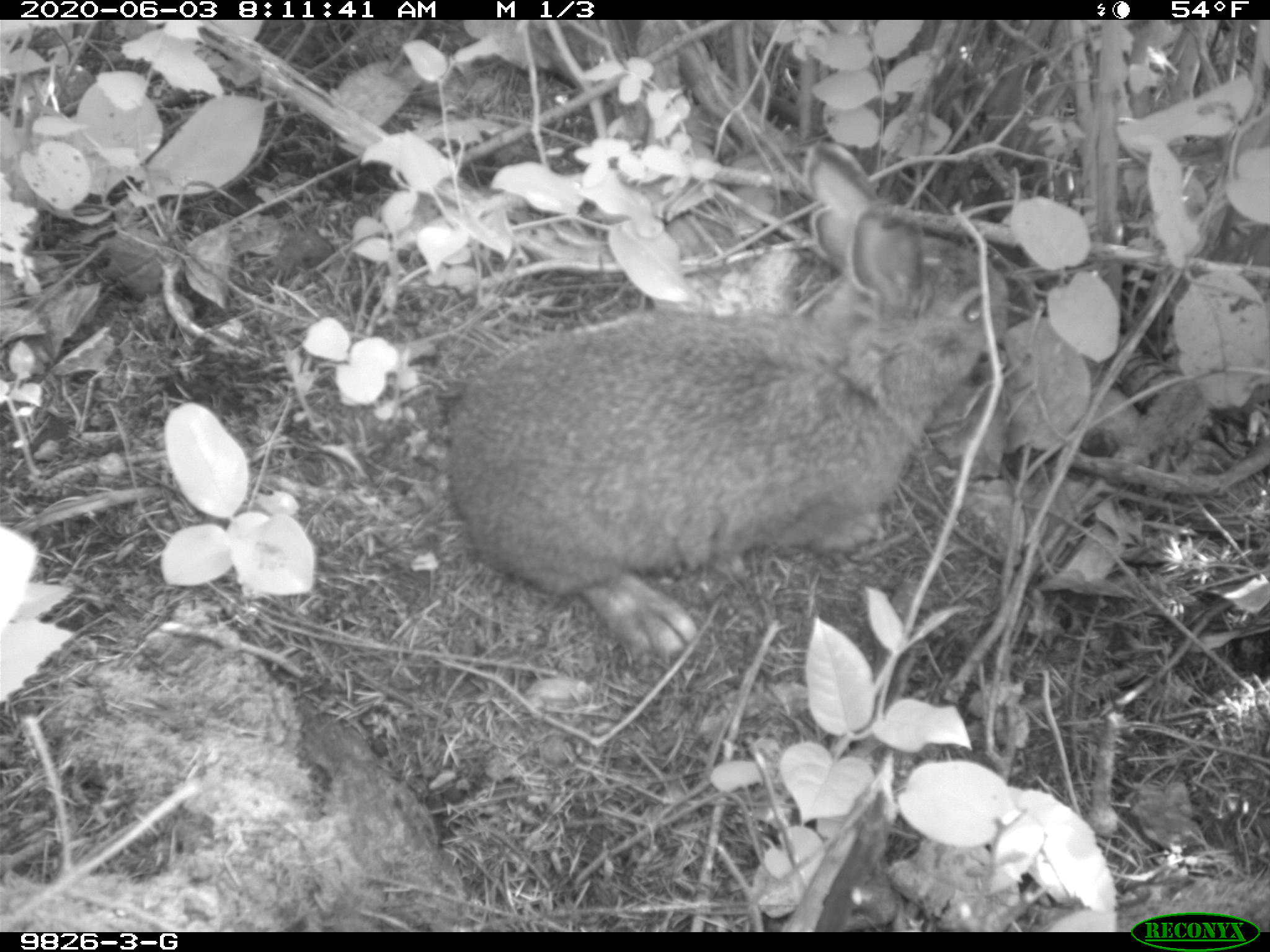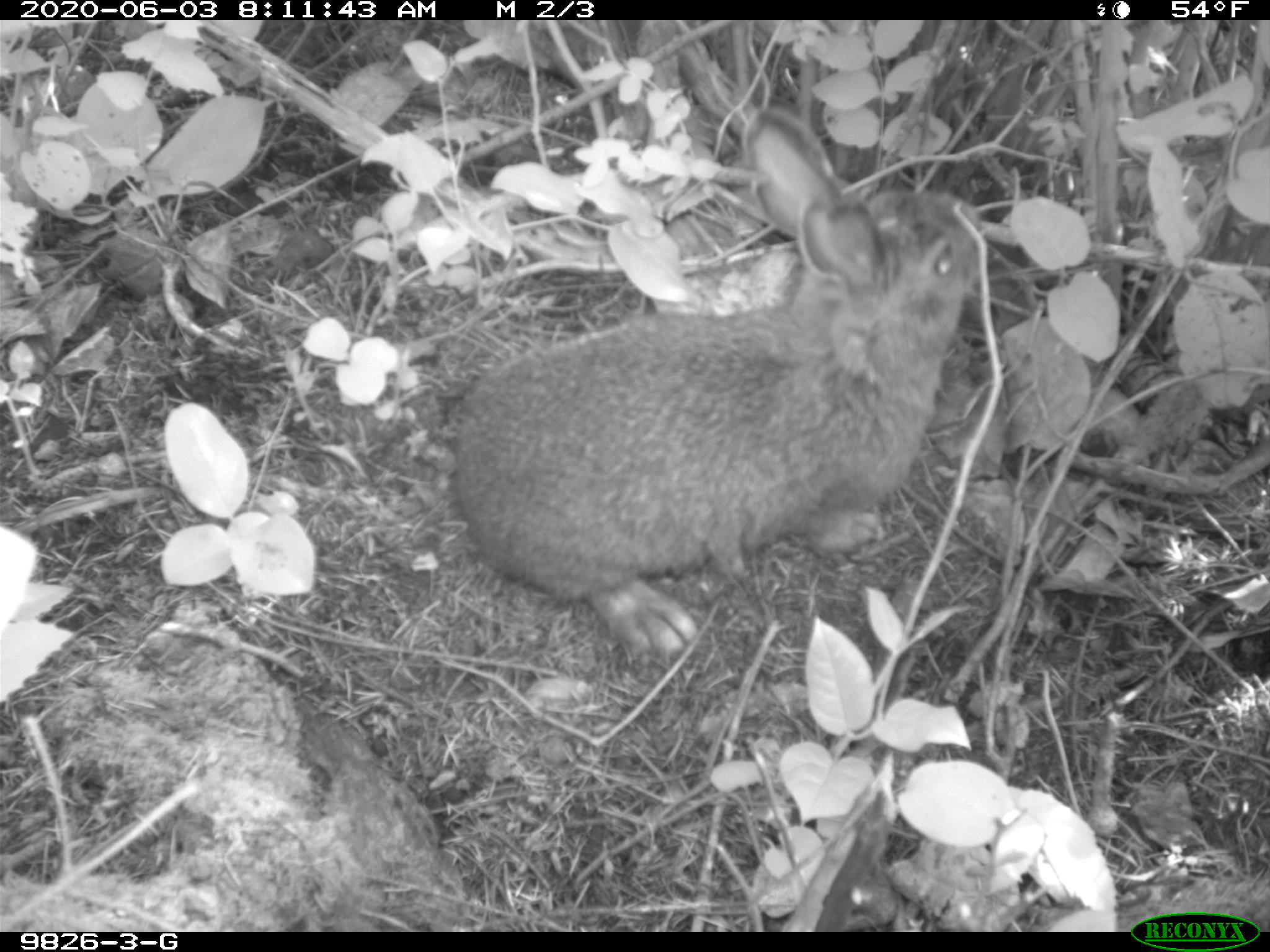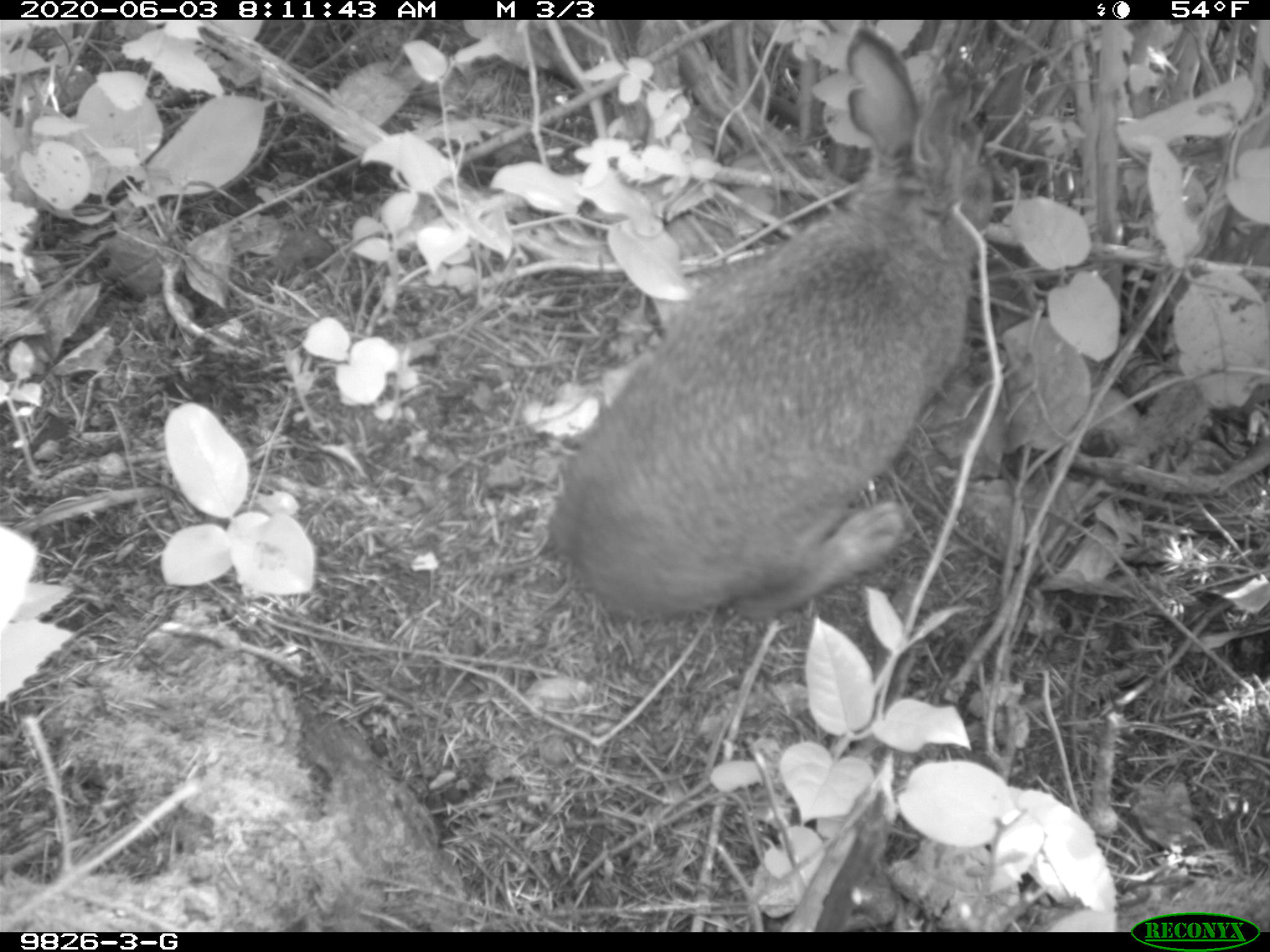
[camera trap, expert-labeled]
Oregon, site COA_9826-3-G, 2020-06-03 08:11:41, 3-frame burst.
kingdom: Animalia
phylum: Chordata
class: Mammalia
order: Lagomorpha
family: Leporidae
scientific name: Leporidae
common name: hares and rabbits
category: leporidae family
Leporidae family (hares and rabbits) (Leporidae).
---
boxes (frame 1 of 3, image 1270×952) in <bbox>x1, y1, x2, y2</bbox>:
leporidae family: <bbox>434, 190, 1001, 656</bbox>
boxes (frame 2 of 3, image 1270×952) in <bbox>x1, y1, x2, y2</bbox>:
leporidae family: <bbox>455, 105, 991, 673</bbox>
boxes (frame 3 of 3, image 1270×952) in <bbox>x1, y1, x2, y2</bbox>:
leporidae family: <bbox>545, 24, 1010, 618</bbox>